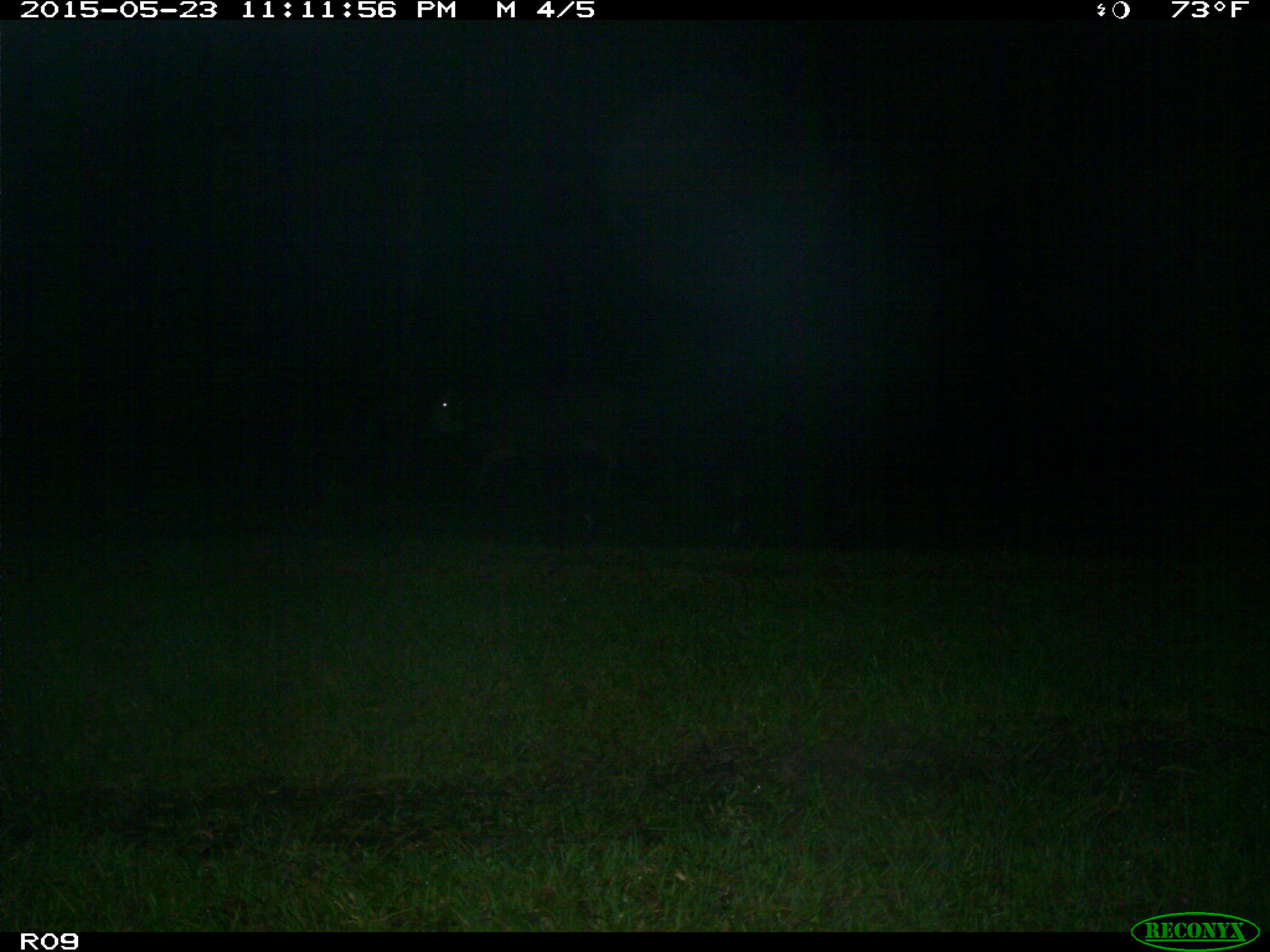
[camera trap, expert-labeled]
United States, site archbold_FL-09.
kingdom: Animalia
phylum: Chordata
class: Mammalia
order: Artiodactyla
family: Bovidae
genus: Bos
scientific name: Bos taurus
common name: domestic cow